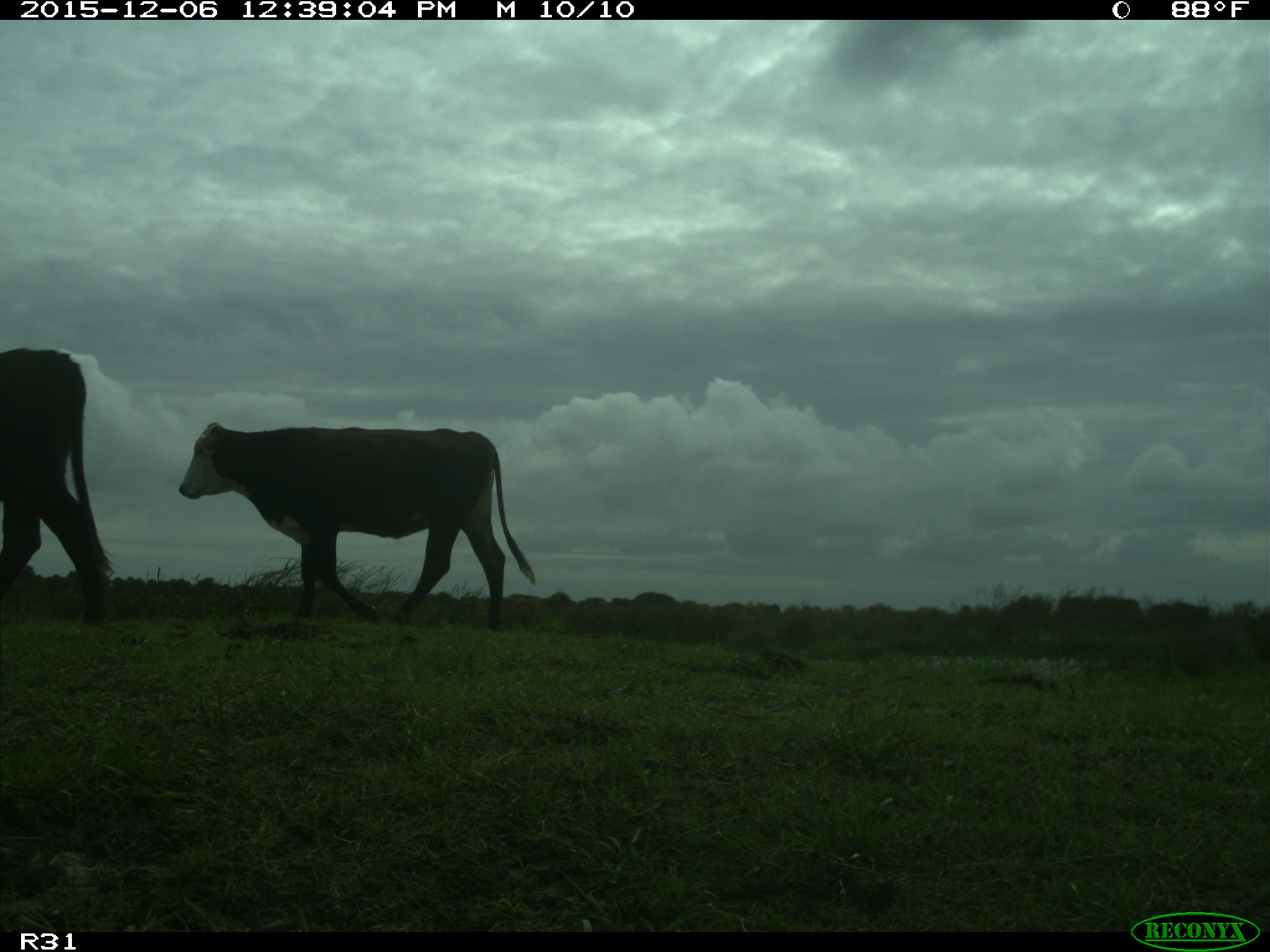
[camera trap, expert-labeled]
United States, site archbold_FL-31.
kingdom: Animalia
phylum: Chordata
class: Mammalia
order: Artiodactyla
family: Bovidae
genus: Bos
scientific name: Bos taurus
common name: domestic cow